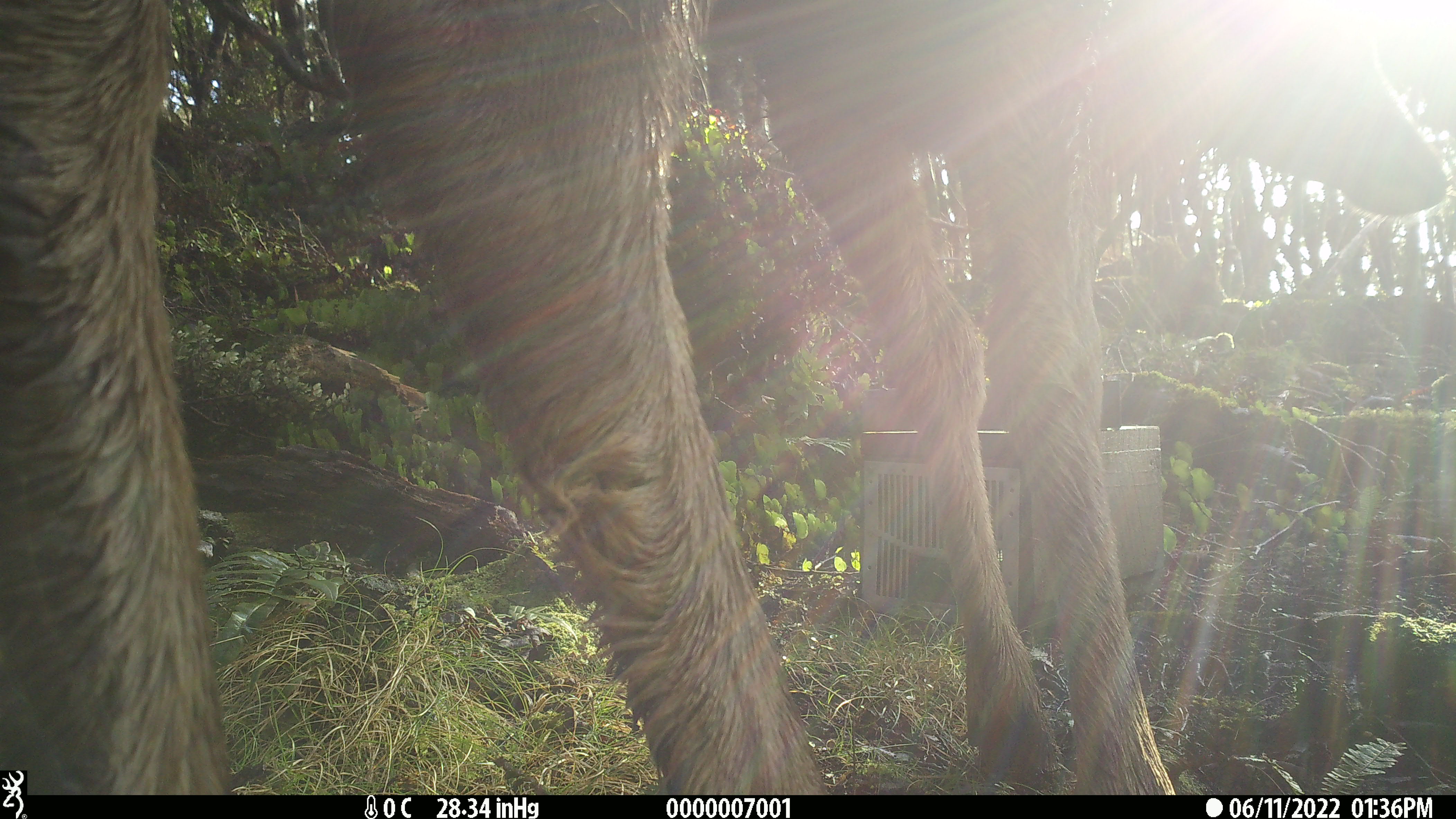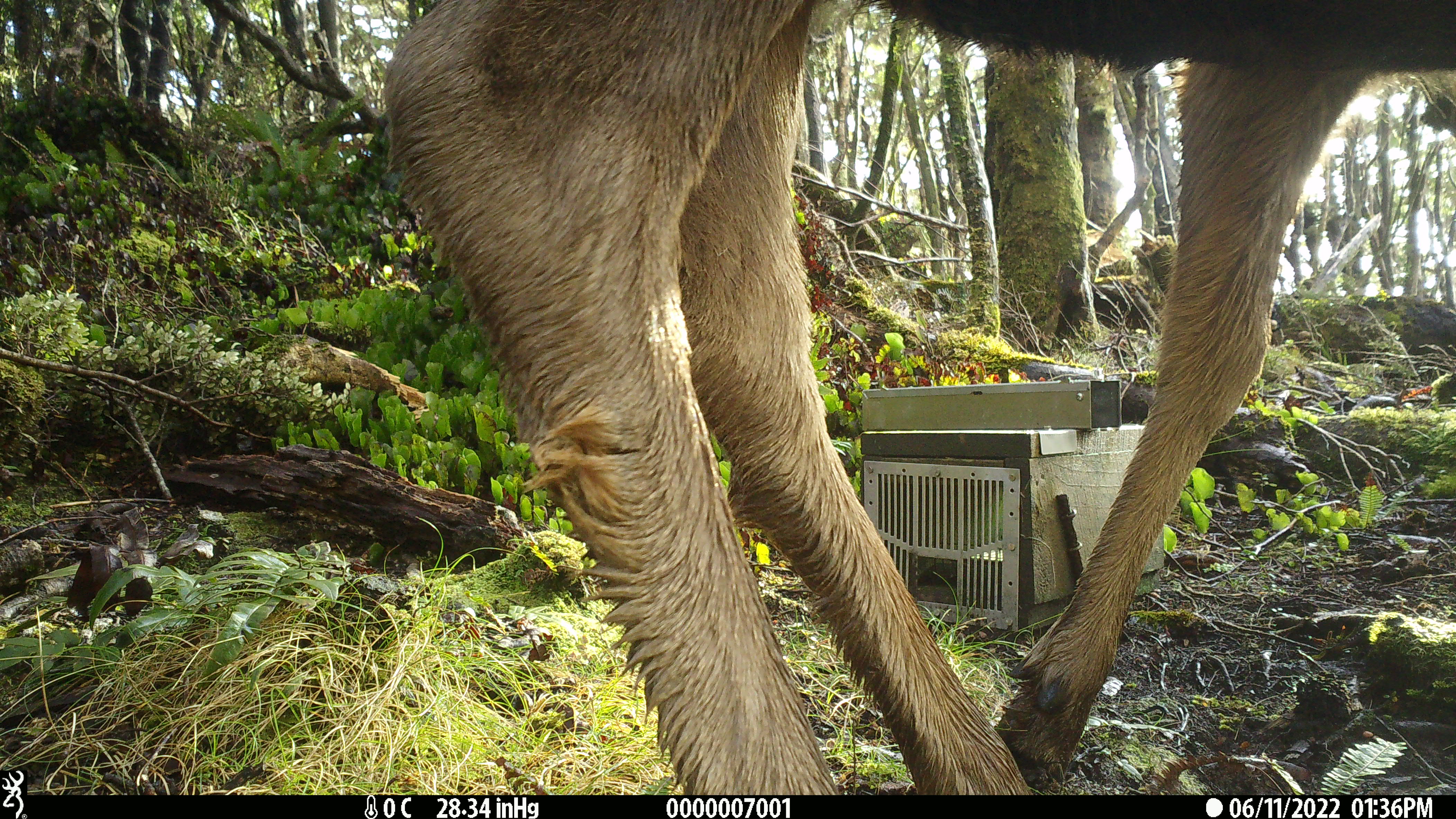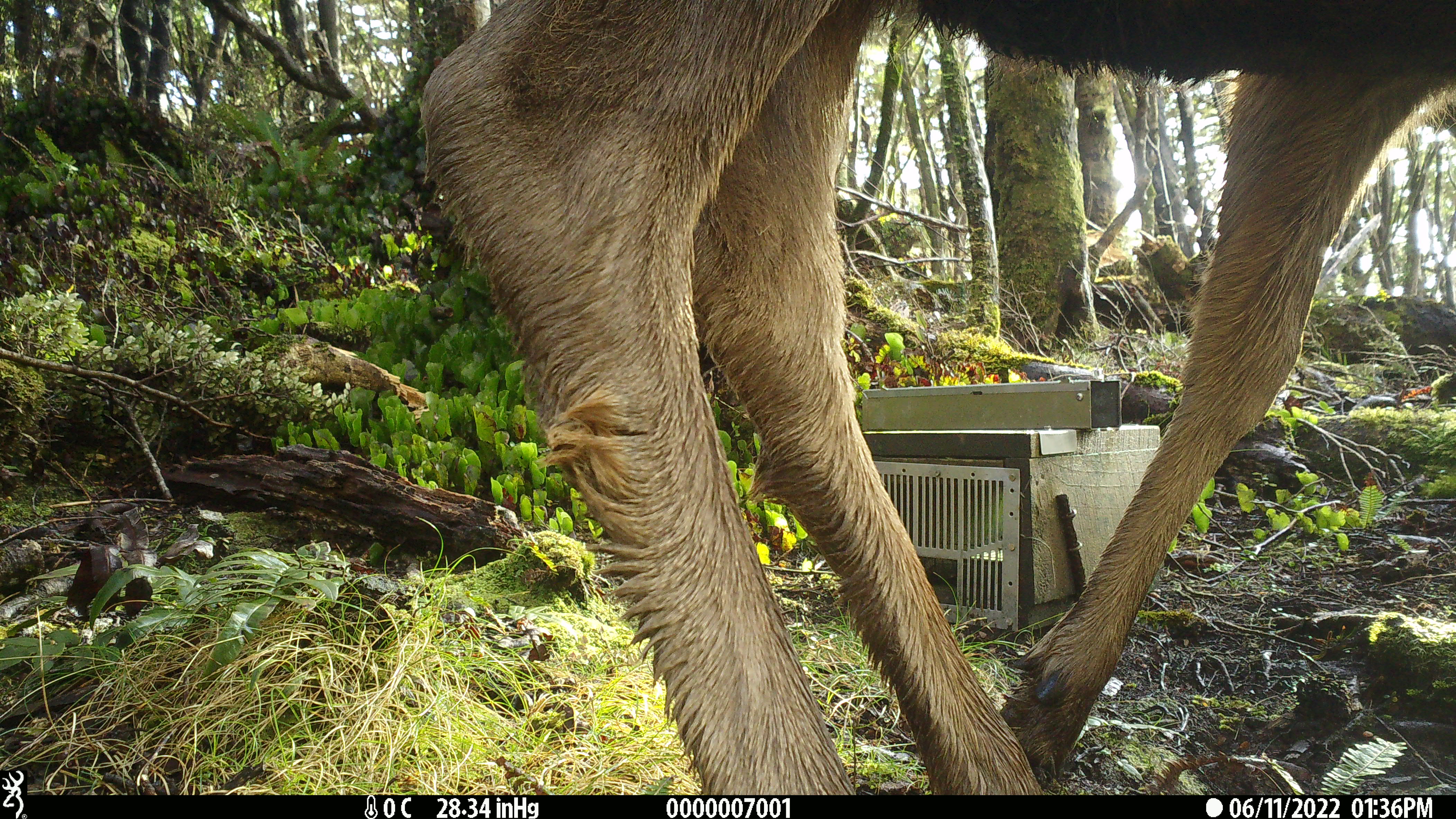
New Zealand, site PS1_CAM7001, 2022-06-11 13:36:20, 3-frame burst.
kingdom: Animalia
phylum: Chordata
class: Mammalia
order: Artiodactyla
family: Cervidae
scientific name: Cervidae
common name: deer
Deer (Cervidae).